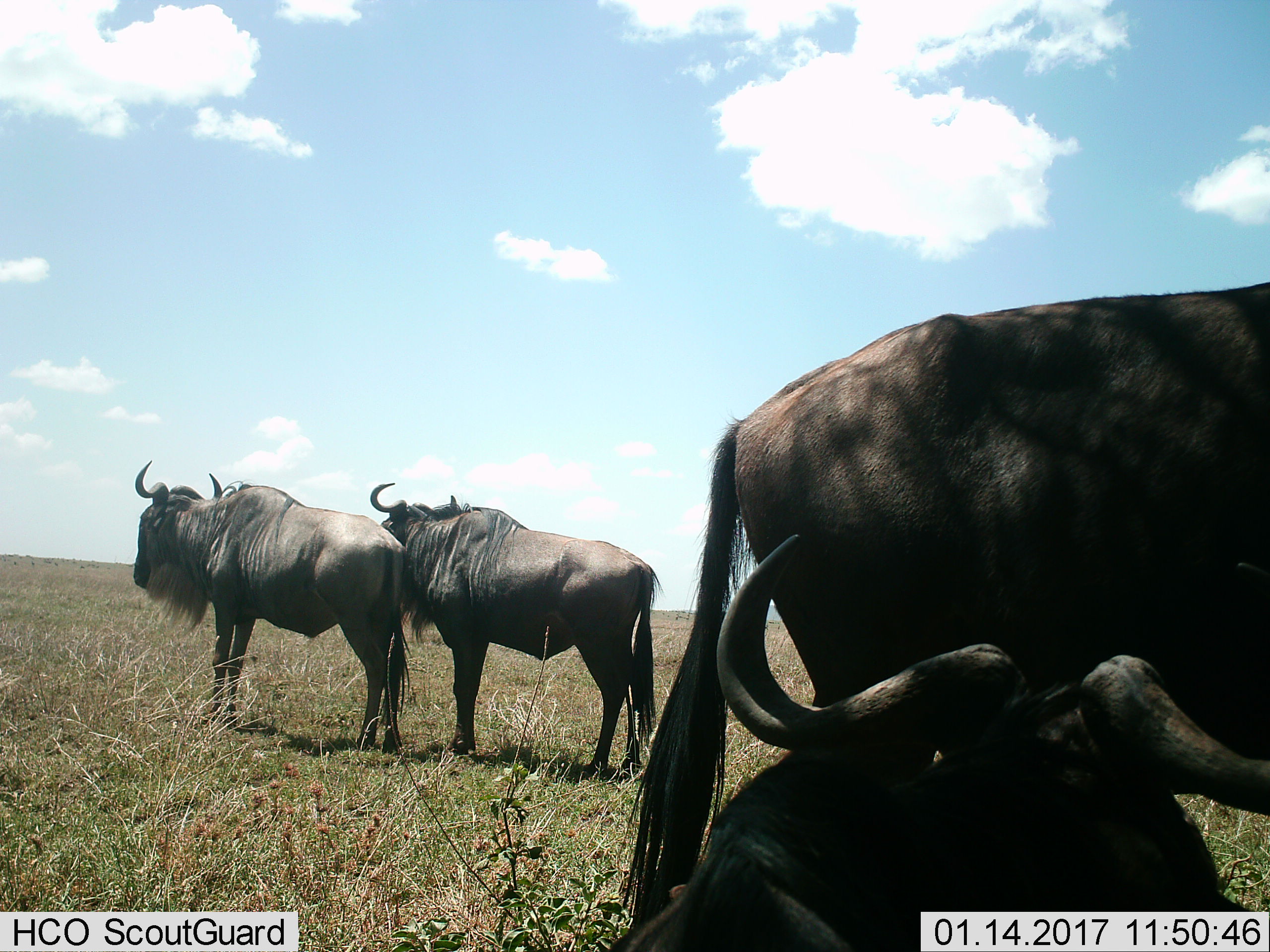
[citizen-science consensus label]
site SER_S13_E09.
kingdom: Animalia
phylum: Chordata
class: Mammalia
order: Artiodactyla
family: Bovidae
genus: Connochaetes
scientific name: Connochaetes taurinus taurinus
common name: blue wildebeest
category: wildebeestblue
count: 4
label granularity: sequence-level